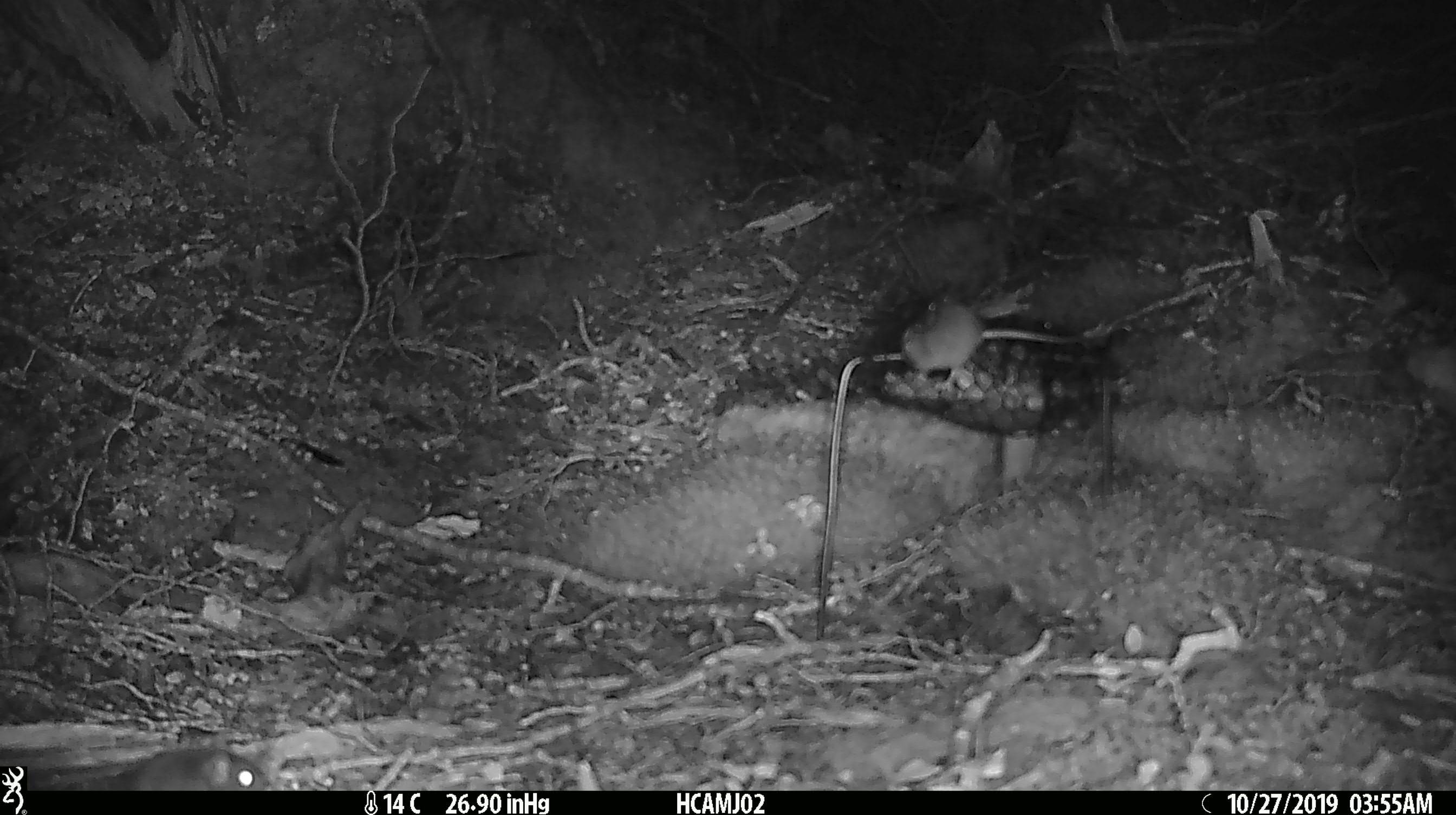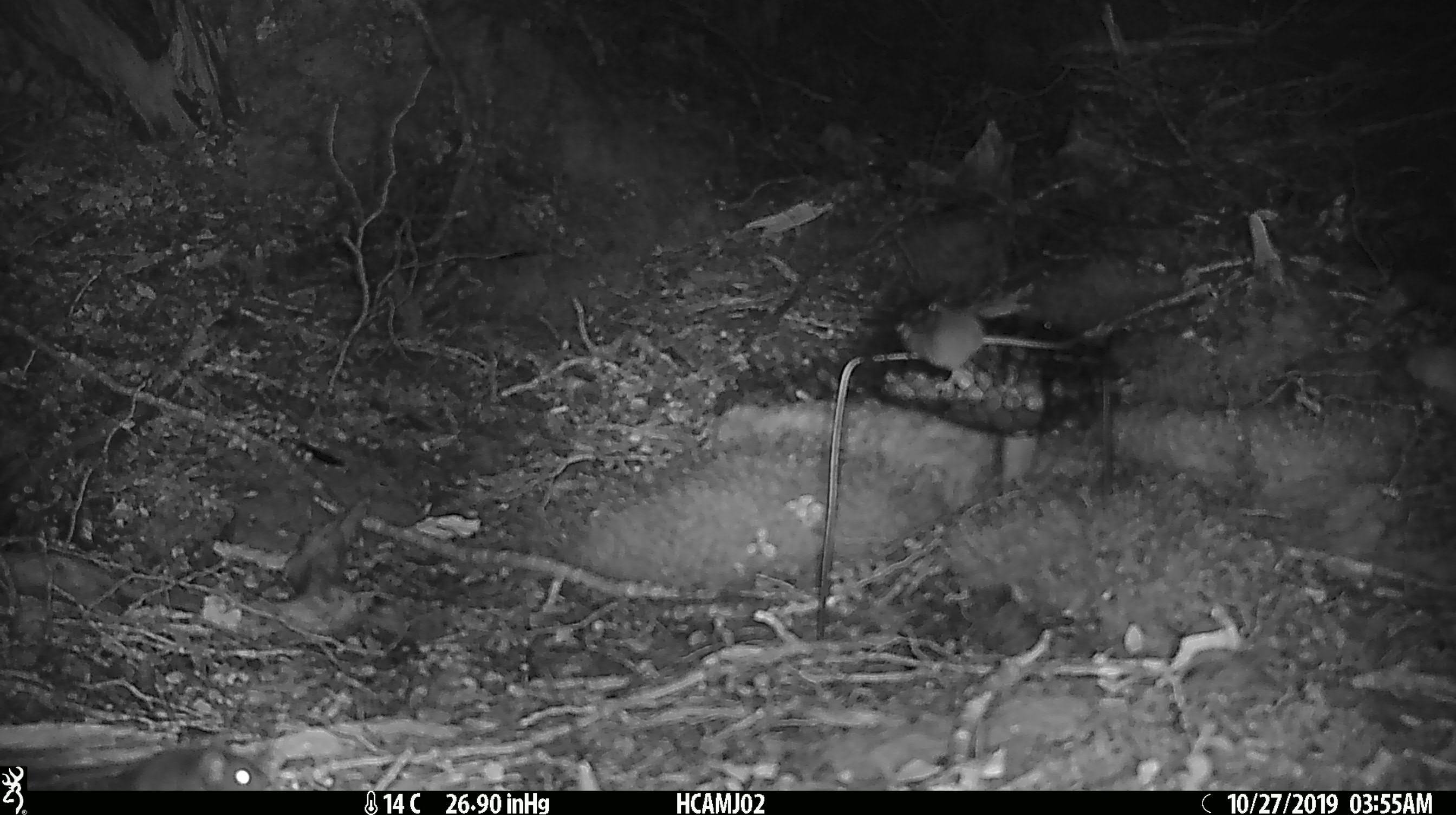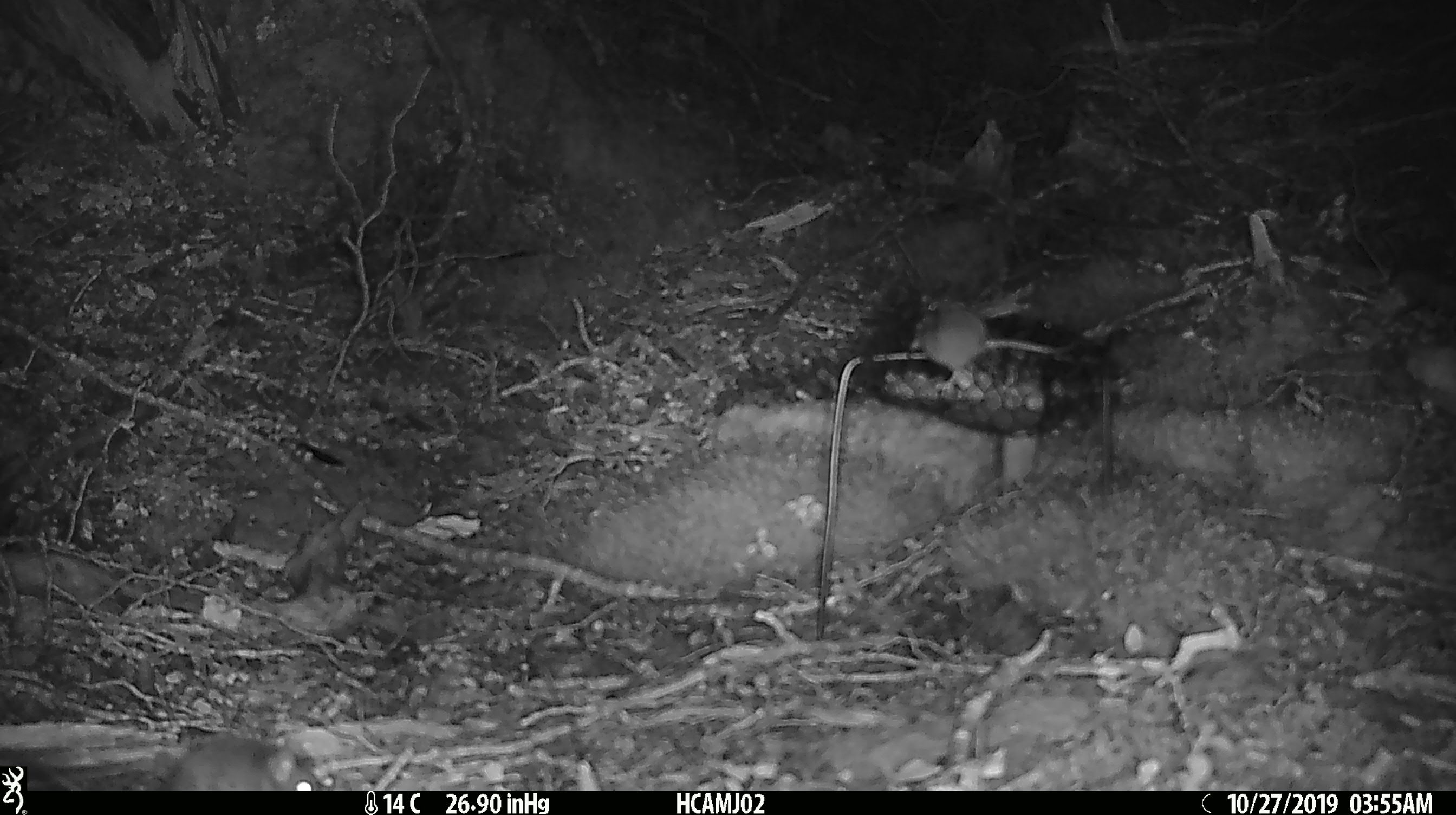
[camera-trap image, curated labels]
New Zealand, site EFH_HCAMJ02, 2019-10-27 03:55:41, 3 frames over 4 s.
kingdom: Animalia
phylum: Chordata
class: Mammalia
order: Rodentia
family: Muridae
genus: Mus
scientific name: Mus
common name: mouse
Mouse (Mus).